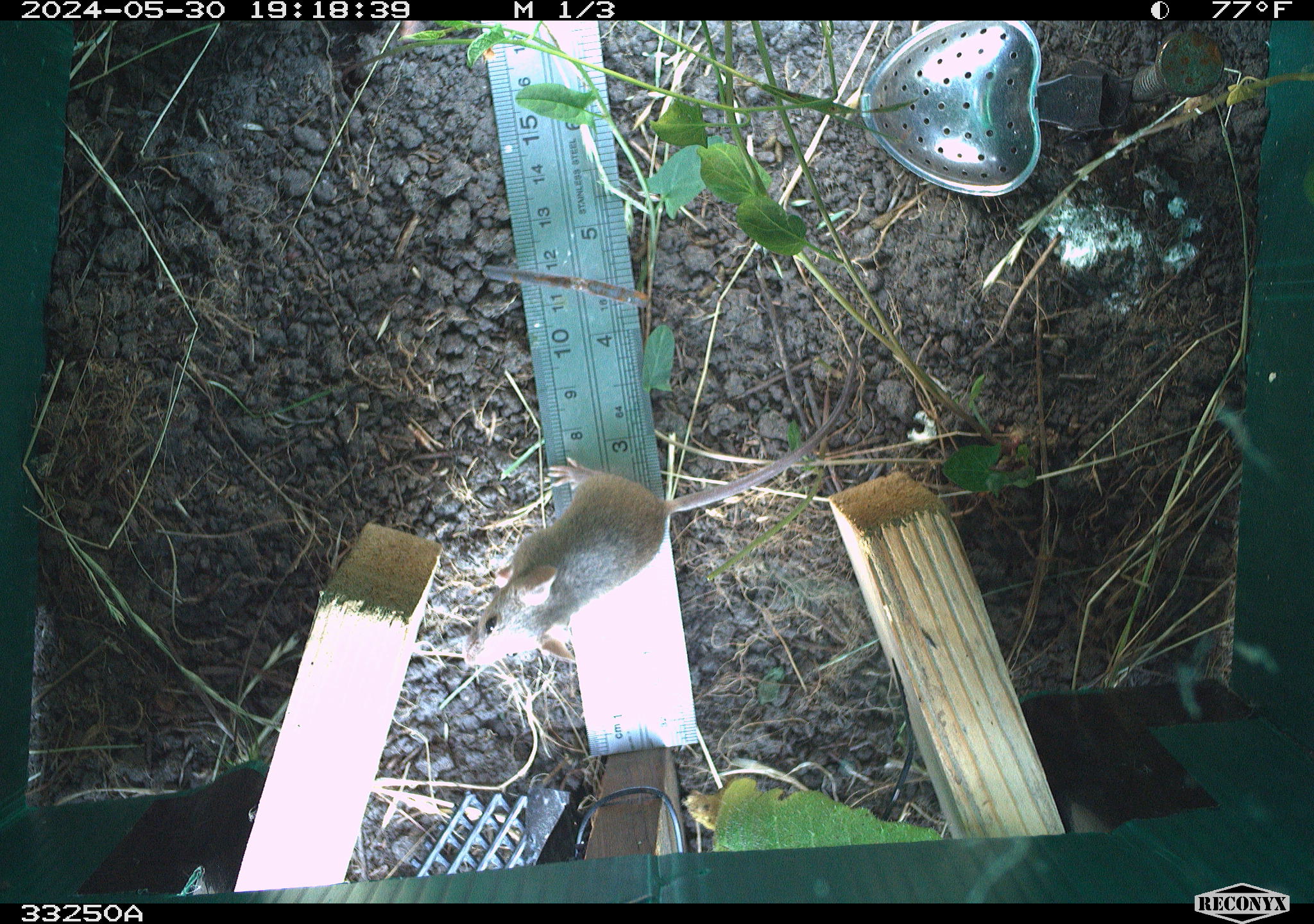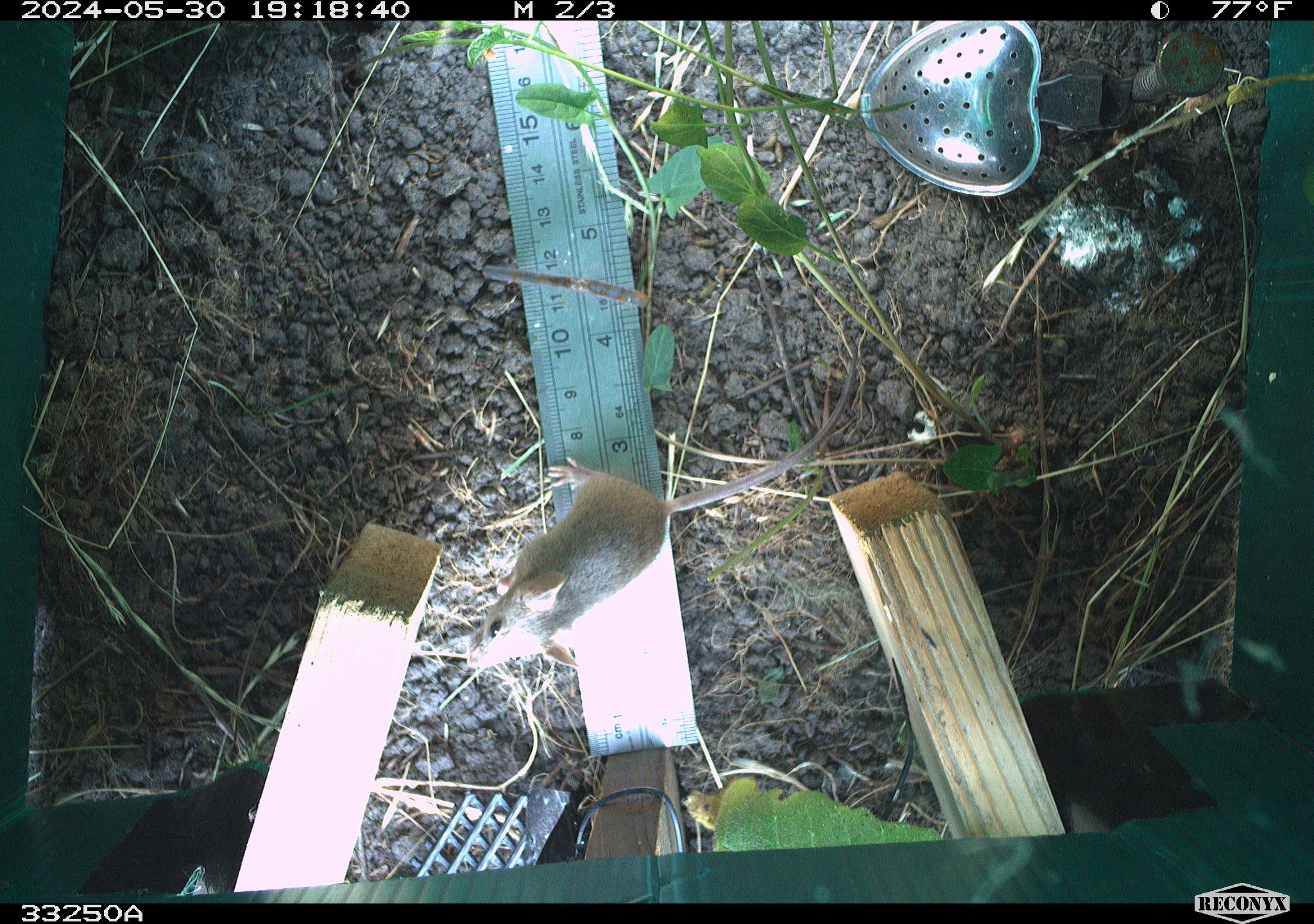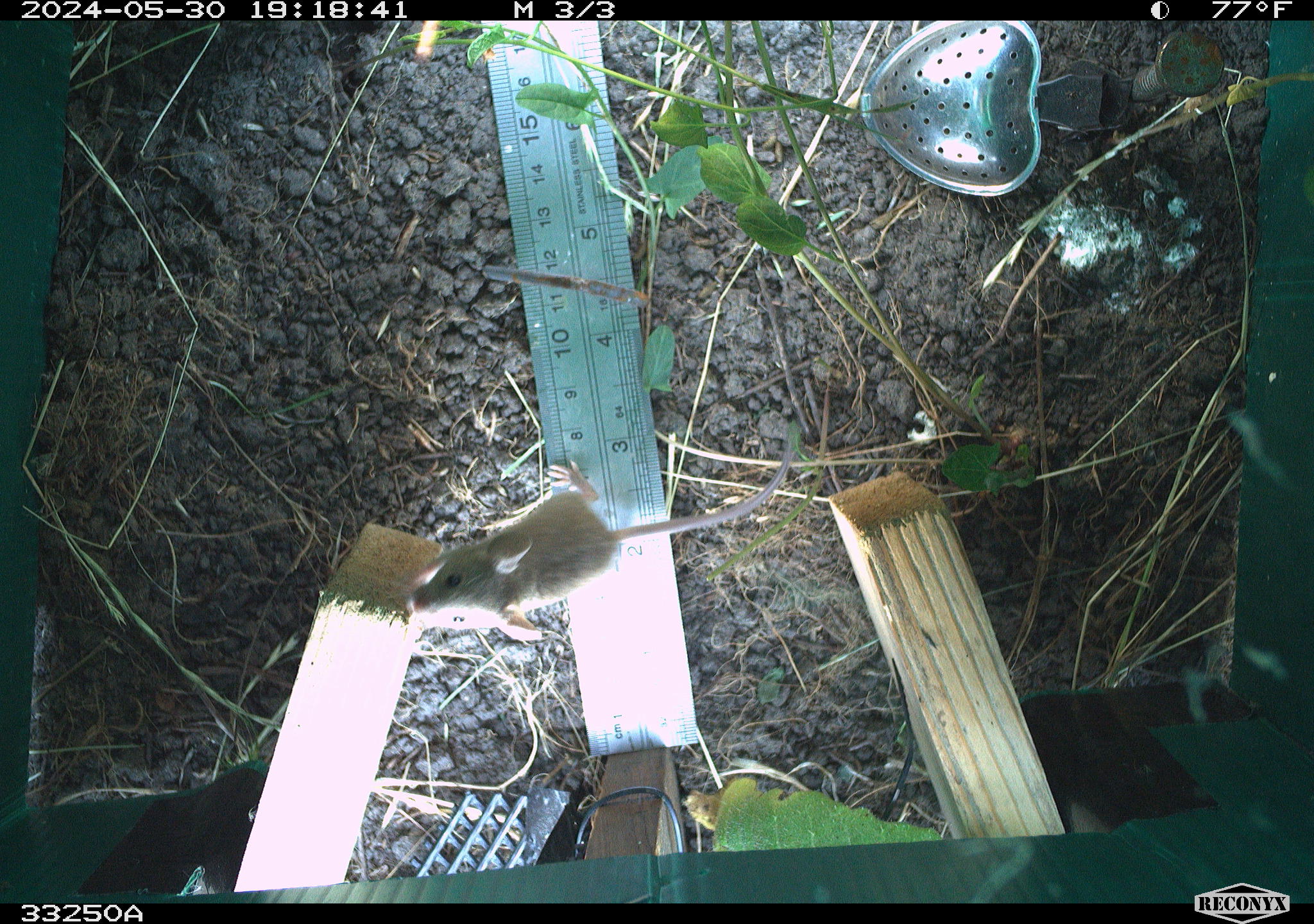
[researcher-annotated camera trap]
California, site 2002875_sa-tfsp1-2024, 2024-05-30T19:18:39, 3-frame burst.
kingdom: Animalia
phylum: Chordata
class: Mammalia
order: Rodentia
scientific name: Rodentia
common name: mouse species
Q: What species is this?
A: Mouse species (Rodentia).